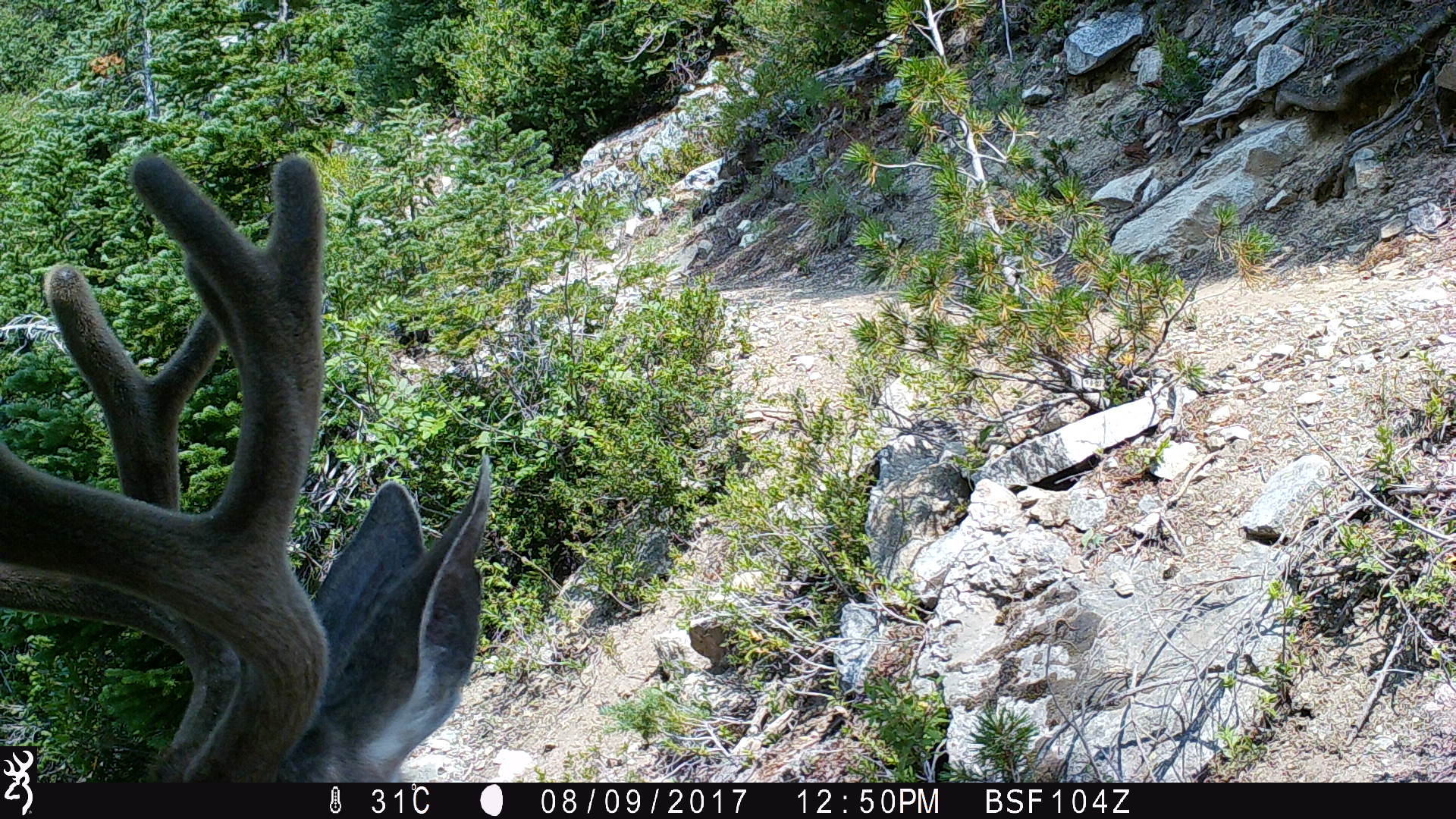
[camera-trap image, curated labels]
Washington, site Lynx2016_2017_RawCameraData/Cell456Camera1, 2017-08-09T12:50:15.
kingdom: Animalia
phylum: Chordata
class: Mammalia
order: Artiodactyla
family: Cervidae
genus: Odocoileus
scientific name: Odocoileus hemionus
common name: mule deer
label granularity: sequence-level